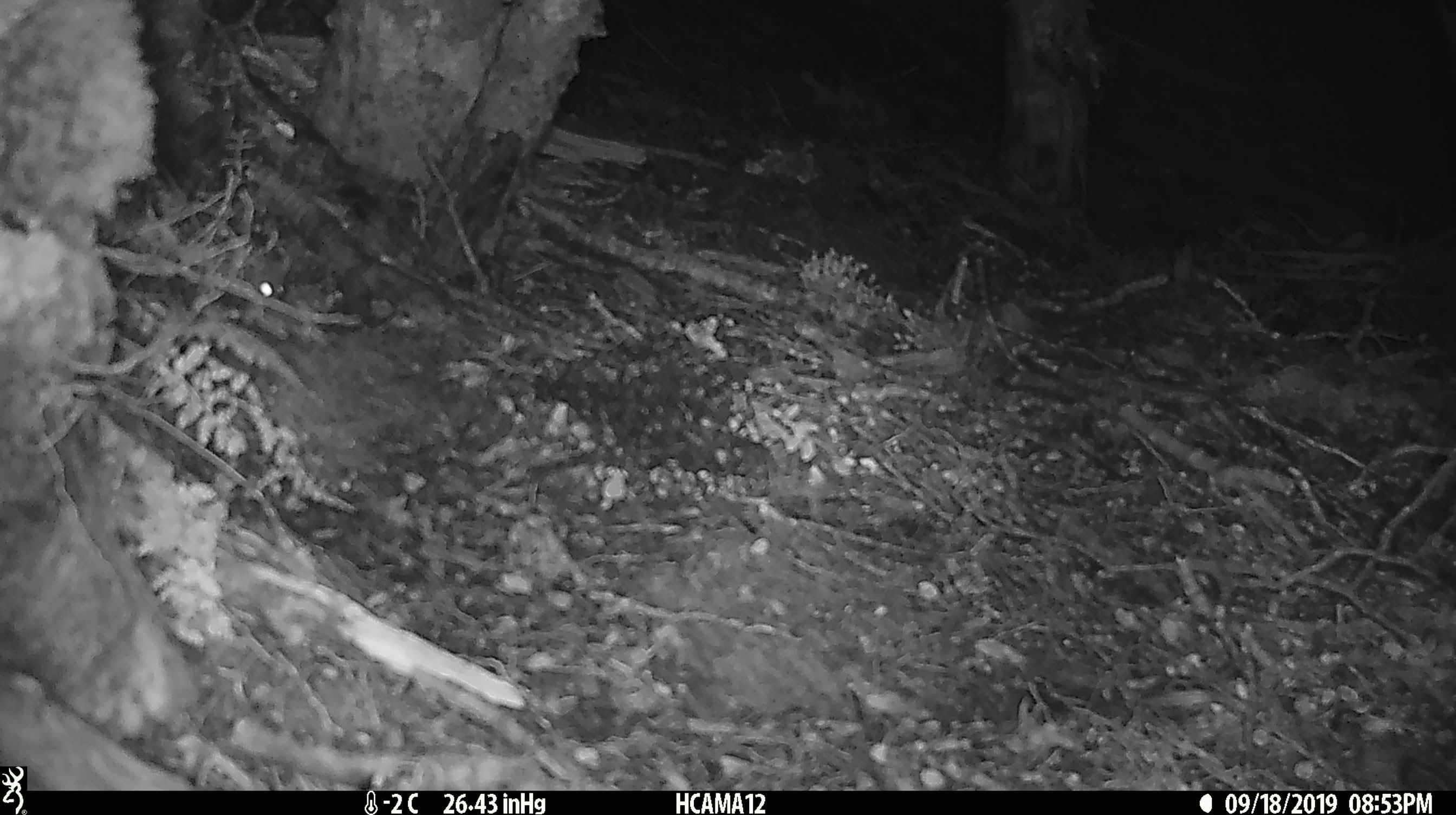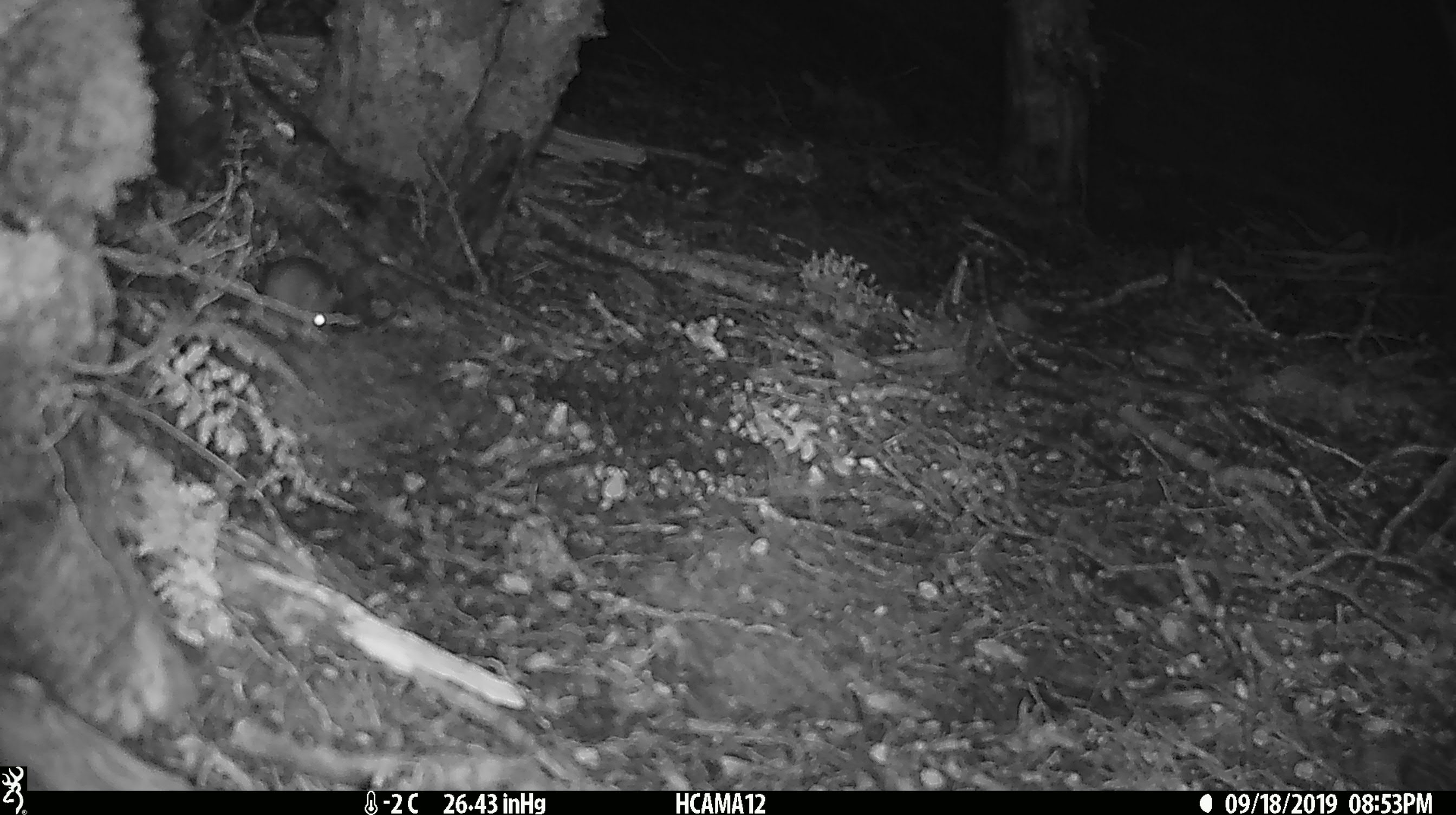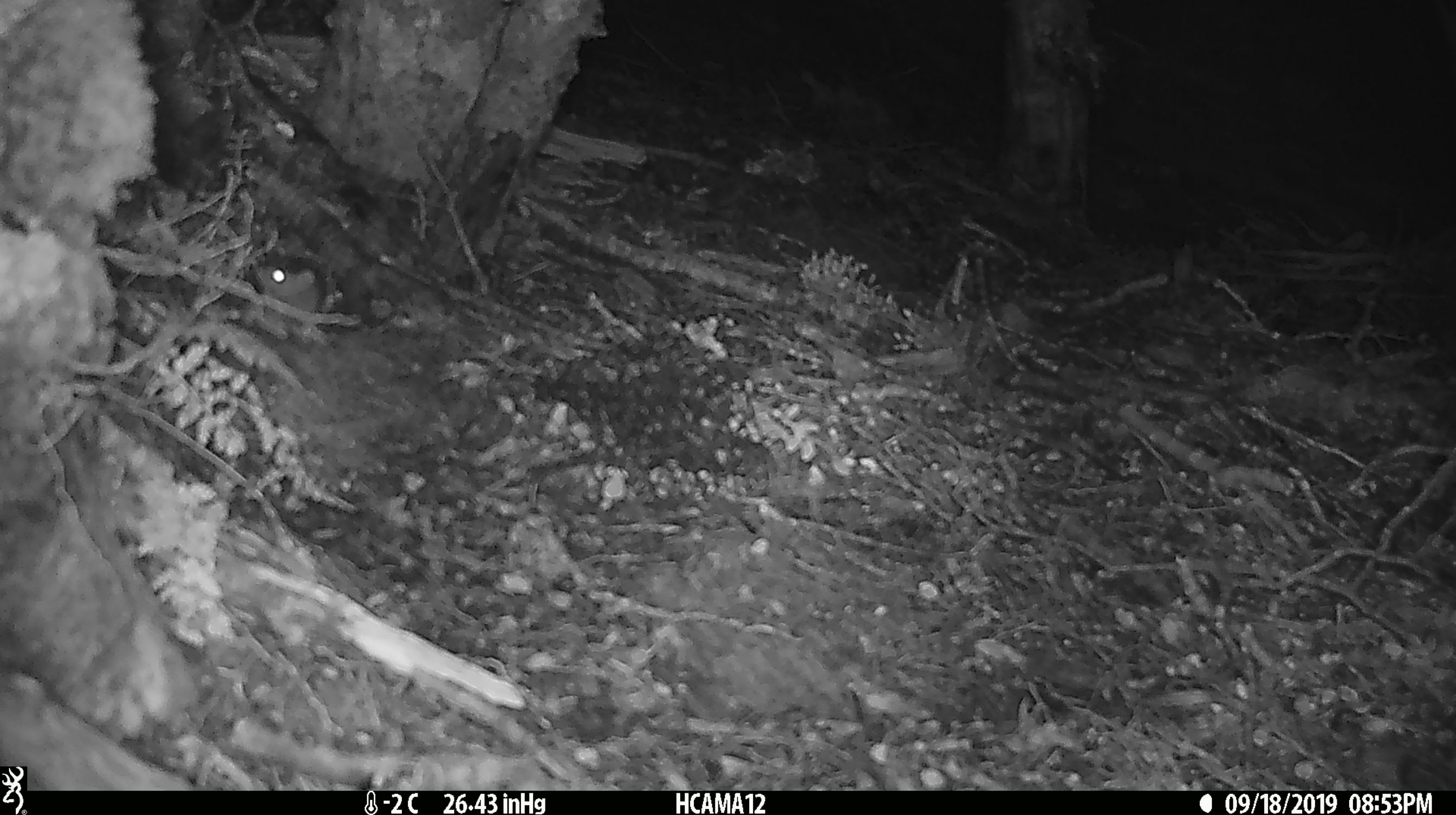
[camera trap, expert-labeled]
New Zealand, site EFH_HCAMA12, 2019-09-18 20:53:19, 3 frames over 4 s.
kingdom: Animalia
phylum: Chordata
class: Mammalia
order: Rodentia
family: Muridae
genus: Mus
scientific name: Mus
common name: mouse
Mouse (Mus).